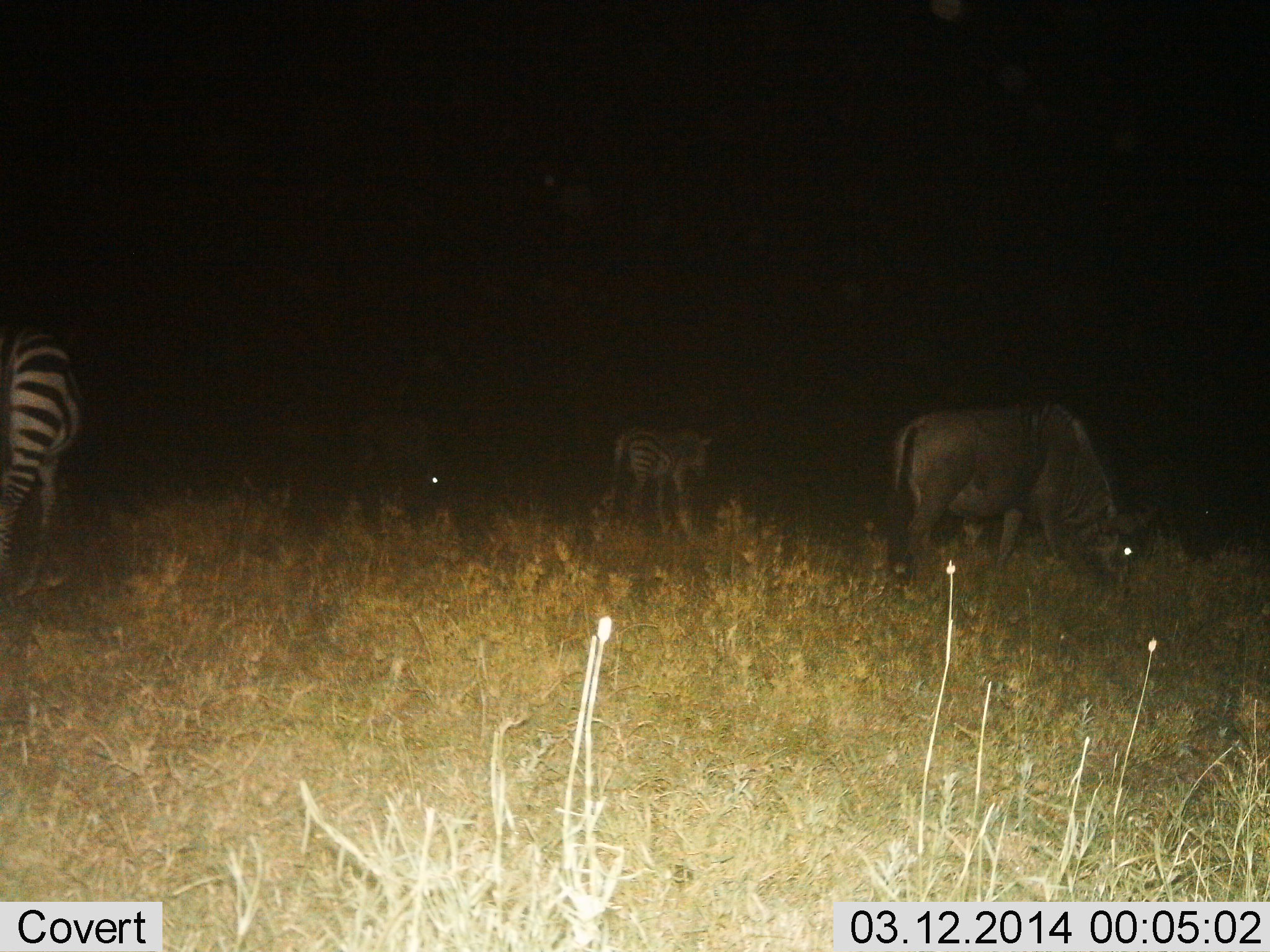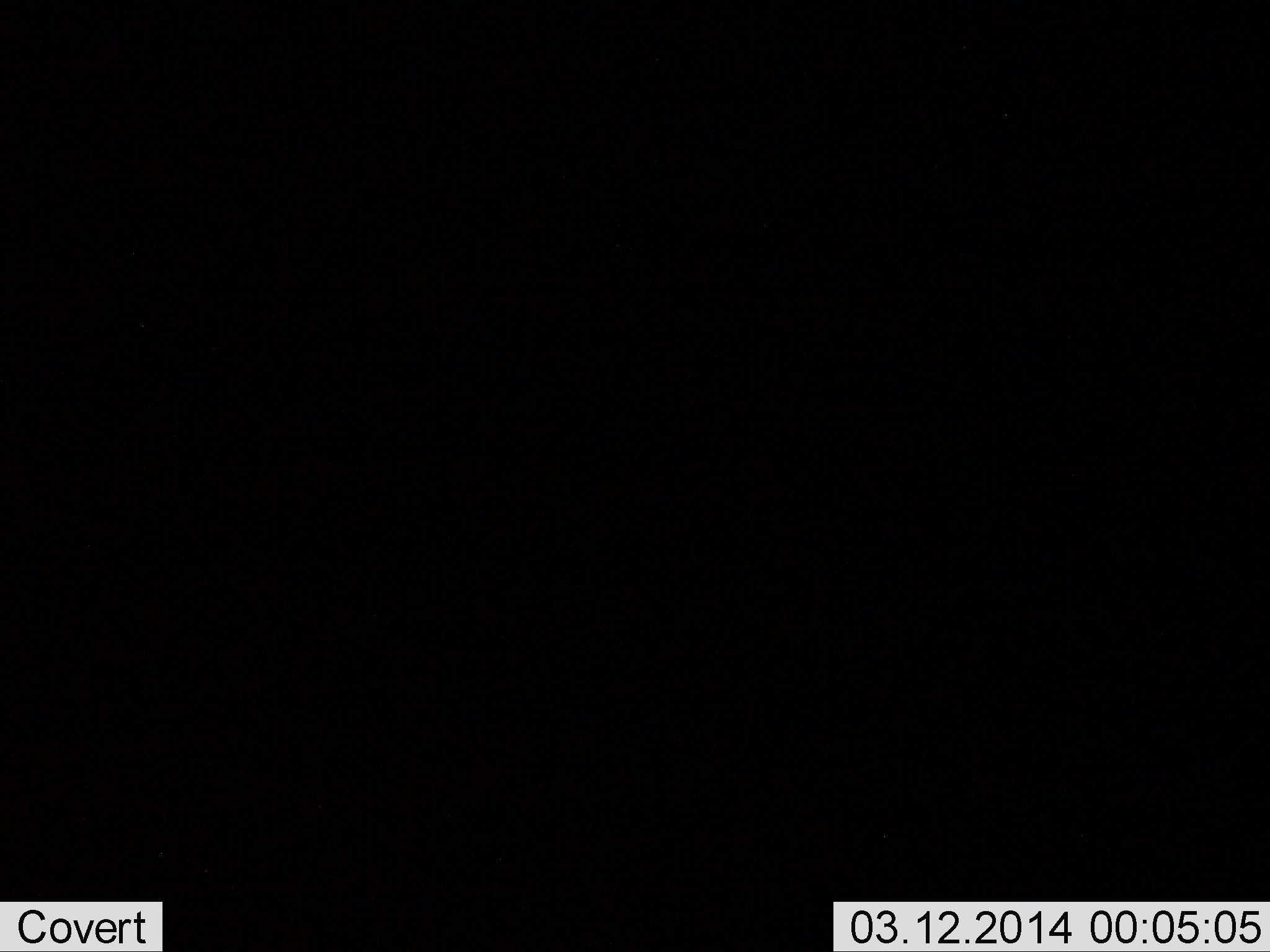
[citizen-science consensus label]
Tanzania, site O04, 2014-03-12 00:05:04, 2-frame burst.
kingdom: Animalia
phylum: Chordata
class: Mammalia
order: Artiodactyla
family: Bovidae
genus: Connochaetes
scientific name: Connochaetes taurinus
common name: blue wildebeest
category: wildebeest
Wildebeest (blue wildebeest) (Connochaetes taurinus), count 1. Behavior (volunteer vote fractions): standing 20%, resting 0%, moving 0%, interacting 0%. Young present (vote fraction): 0%. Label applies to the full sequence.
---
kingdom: Animalia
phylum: Chordata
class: Mammalia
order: Perissodactyla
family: Equidae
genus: Equus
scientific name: Equus quagga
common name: plains zebra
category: zebra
Zebra (plains zebra) (Equus quagga), count 2. Behavior (volunteer vote fractions): standing 82%, resting 0%, moving 27%, interacting 9%. Young present (vote fraction): 27%. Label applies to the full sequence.